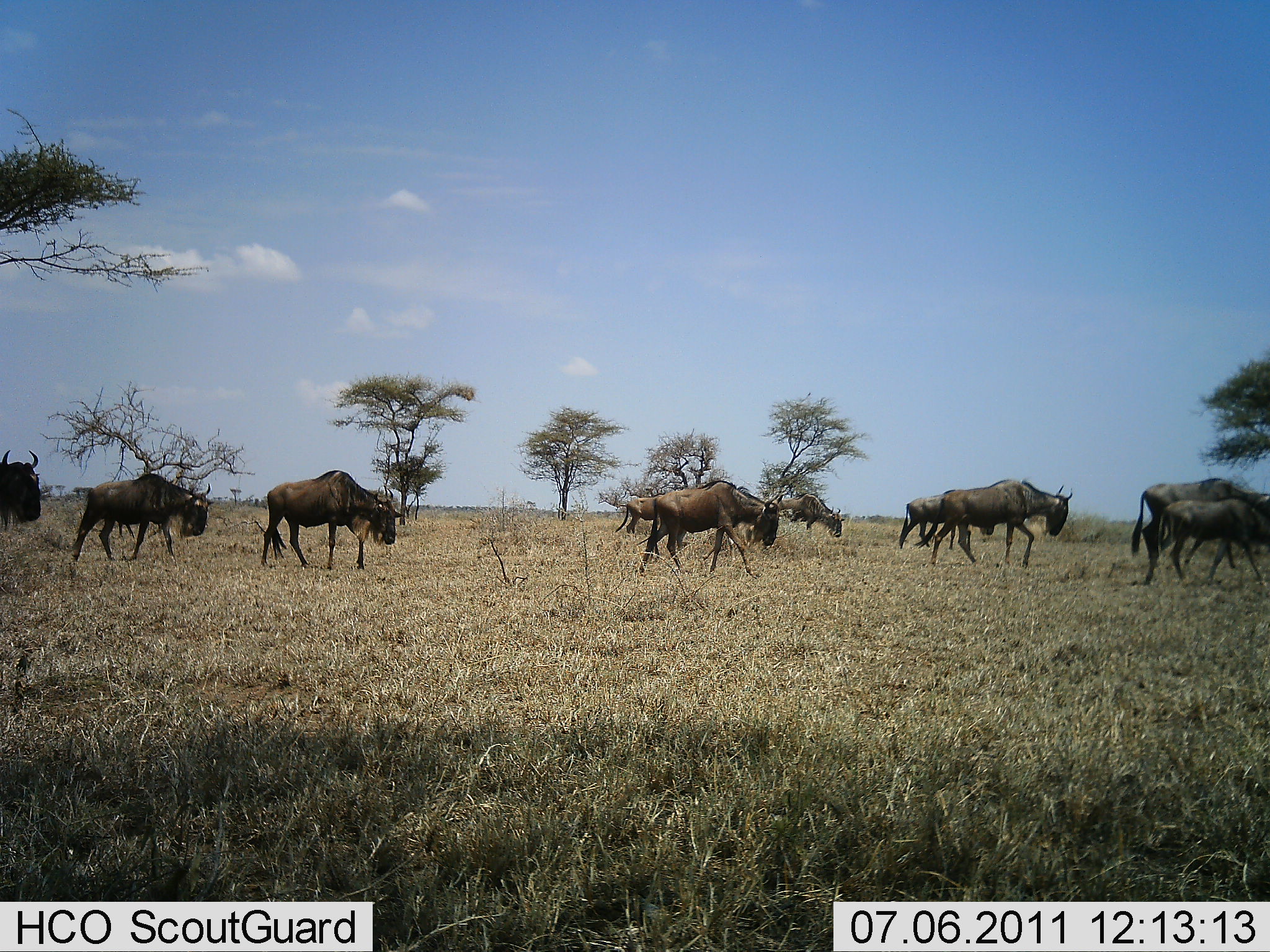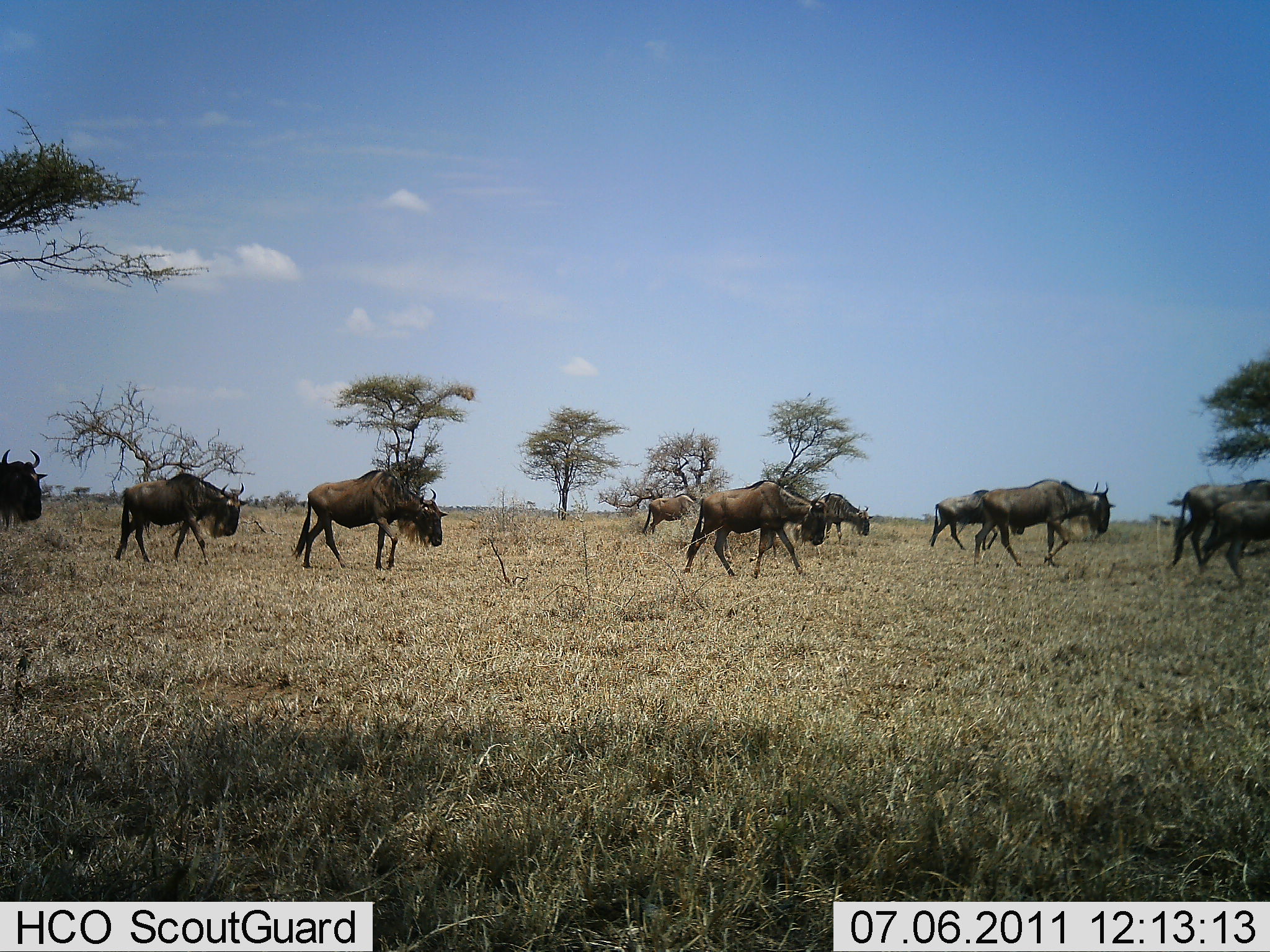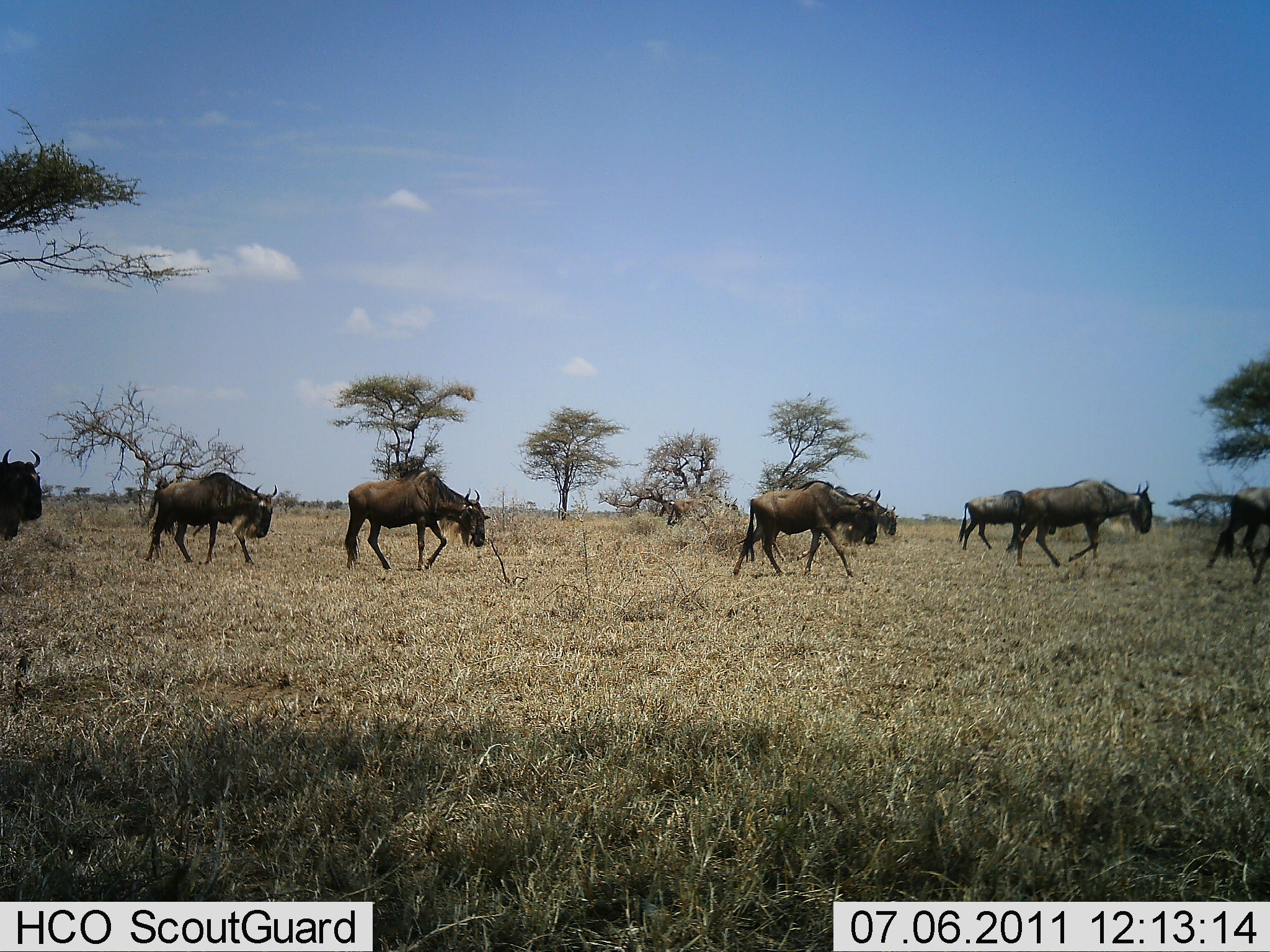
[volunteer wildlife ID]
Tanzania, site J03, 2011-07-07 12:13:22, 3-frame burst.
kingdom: Animalia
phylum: Chordata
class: Mammalia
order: Artiodactyla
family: Bovidae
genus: Connochaetes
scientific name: Connochaetes taurinus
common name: blue wildebeest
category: wildebeest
Wildebeest (blue wildebeest) (Connochaetes taurinus), count 10. Behavior (volunteer vote fractions): standing 9%, resting 0%, moving 100%, interacting 0%. Young present (vote fraction): 27%. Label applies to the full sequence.